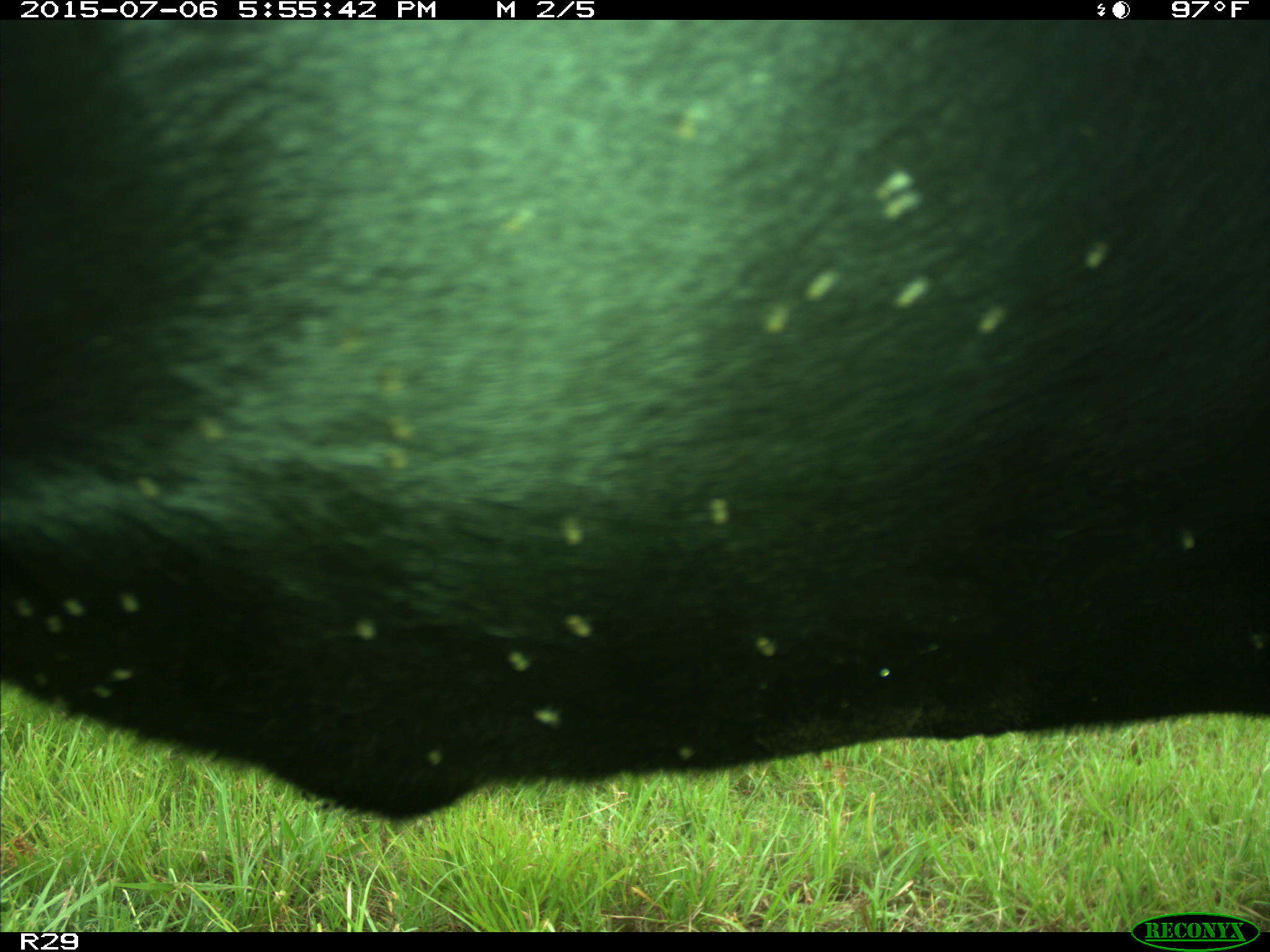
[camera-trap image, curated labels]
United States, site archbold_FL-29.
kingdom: Animalia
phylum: Chordata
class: Mammalia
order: Artiodactyla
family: Bovidae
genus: Bos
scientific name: Bos taurus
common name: domestic cow